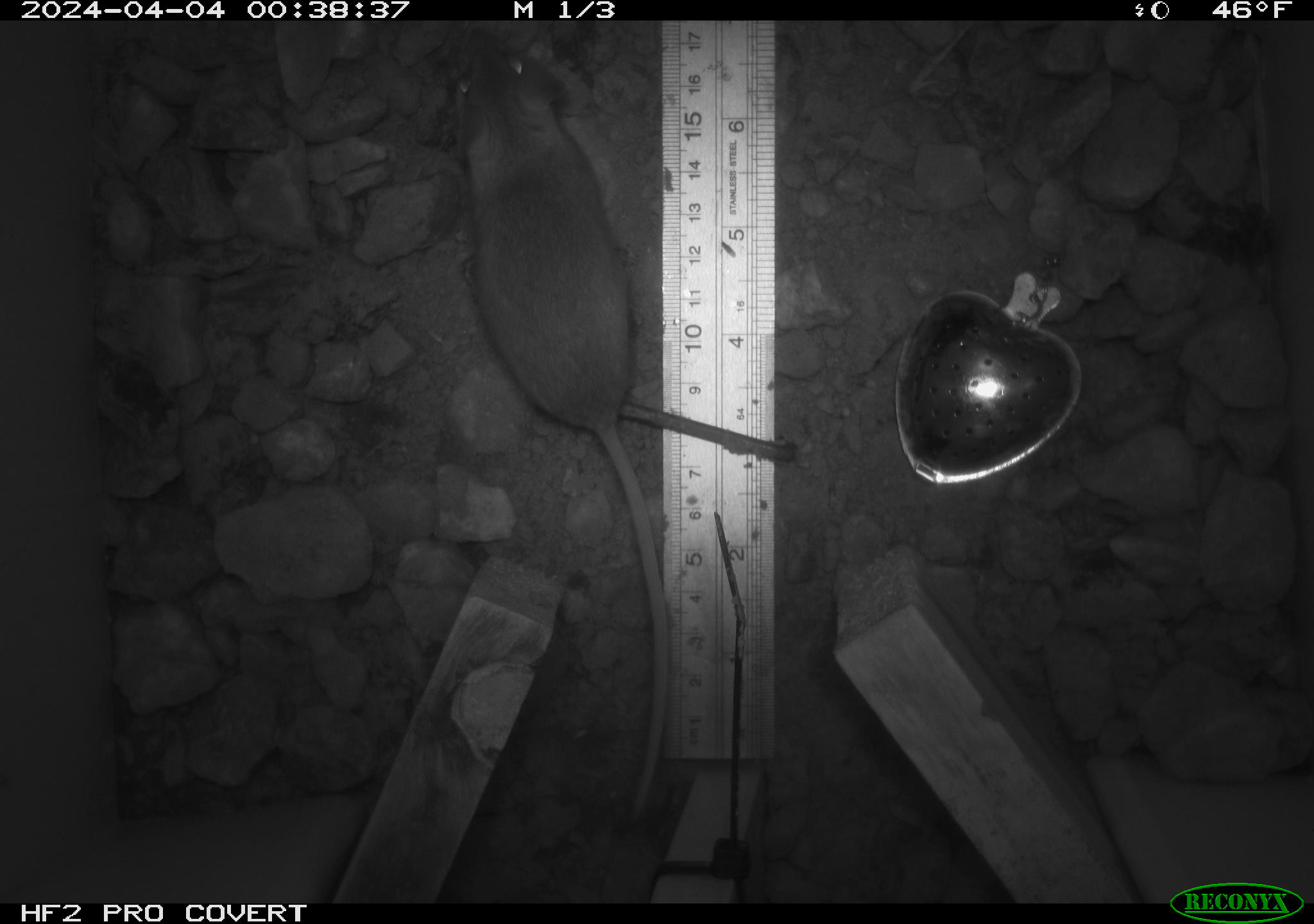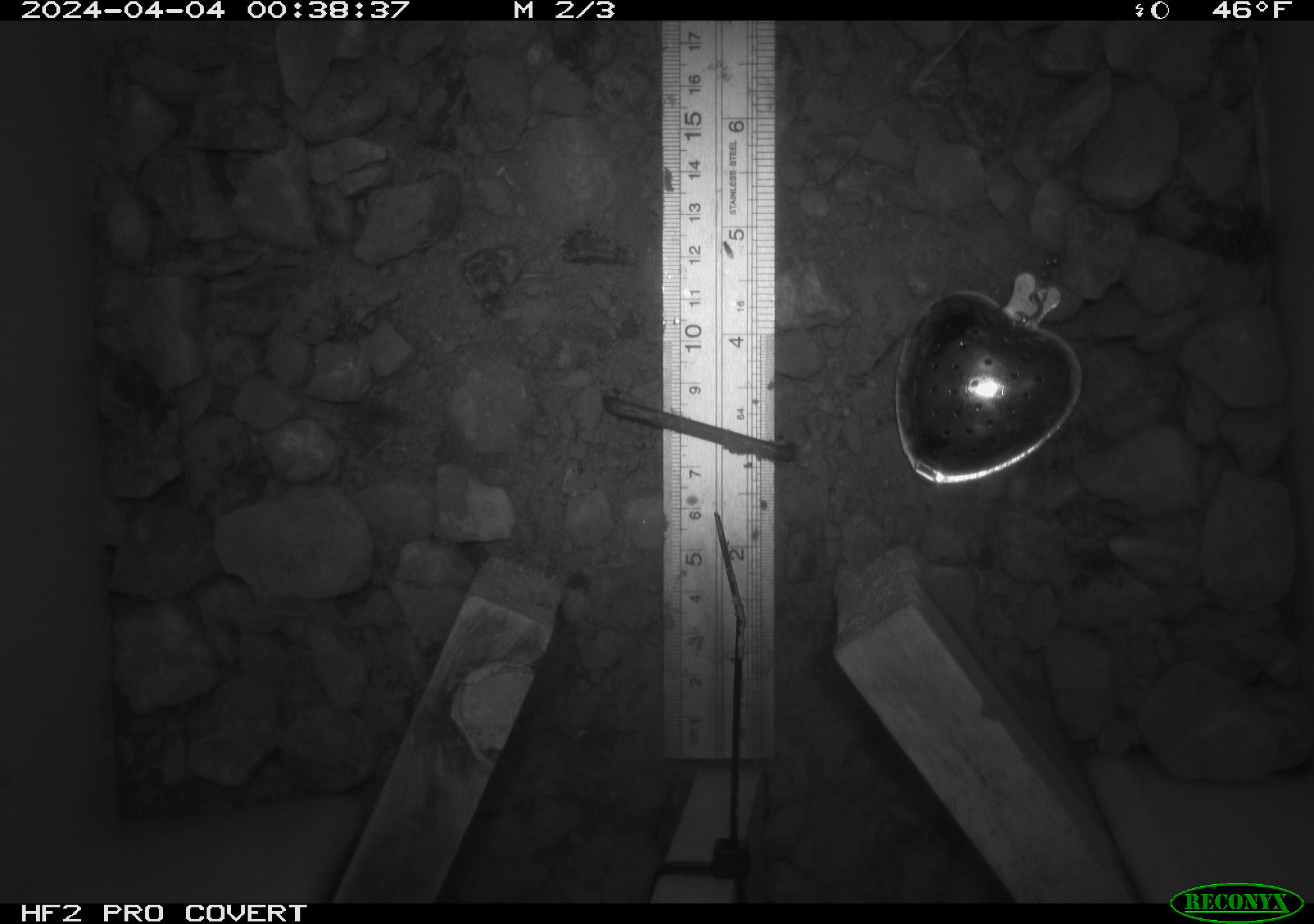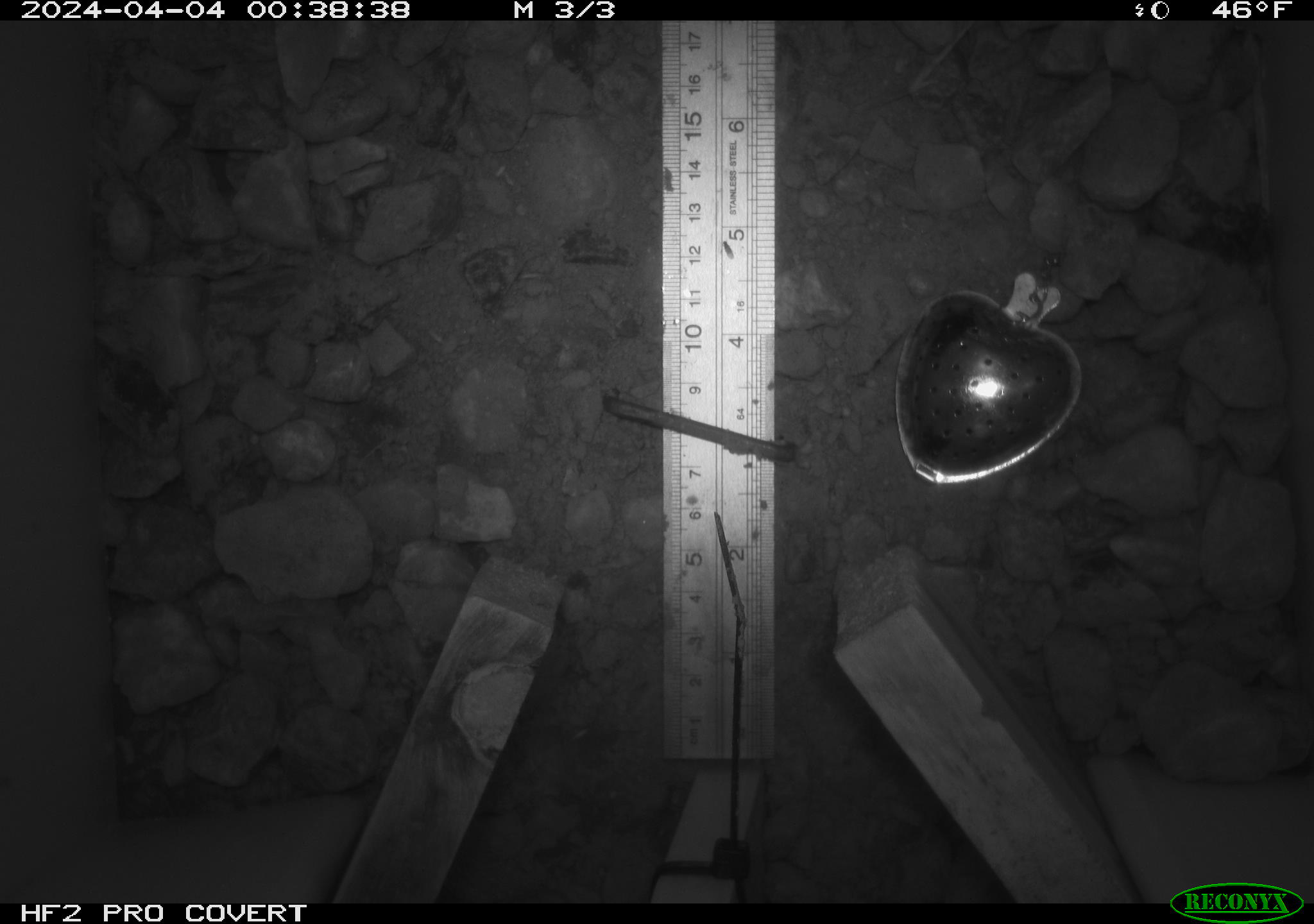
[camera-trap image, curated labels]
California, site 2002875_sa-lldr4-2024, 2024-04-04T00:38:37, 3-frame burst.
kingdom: Animalia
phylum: Chordata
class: Mammalia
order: Rodentia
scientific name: Rodentia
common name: rodent